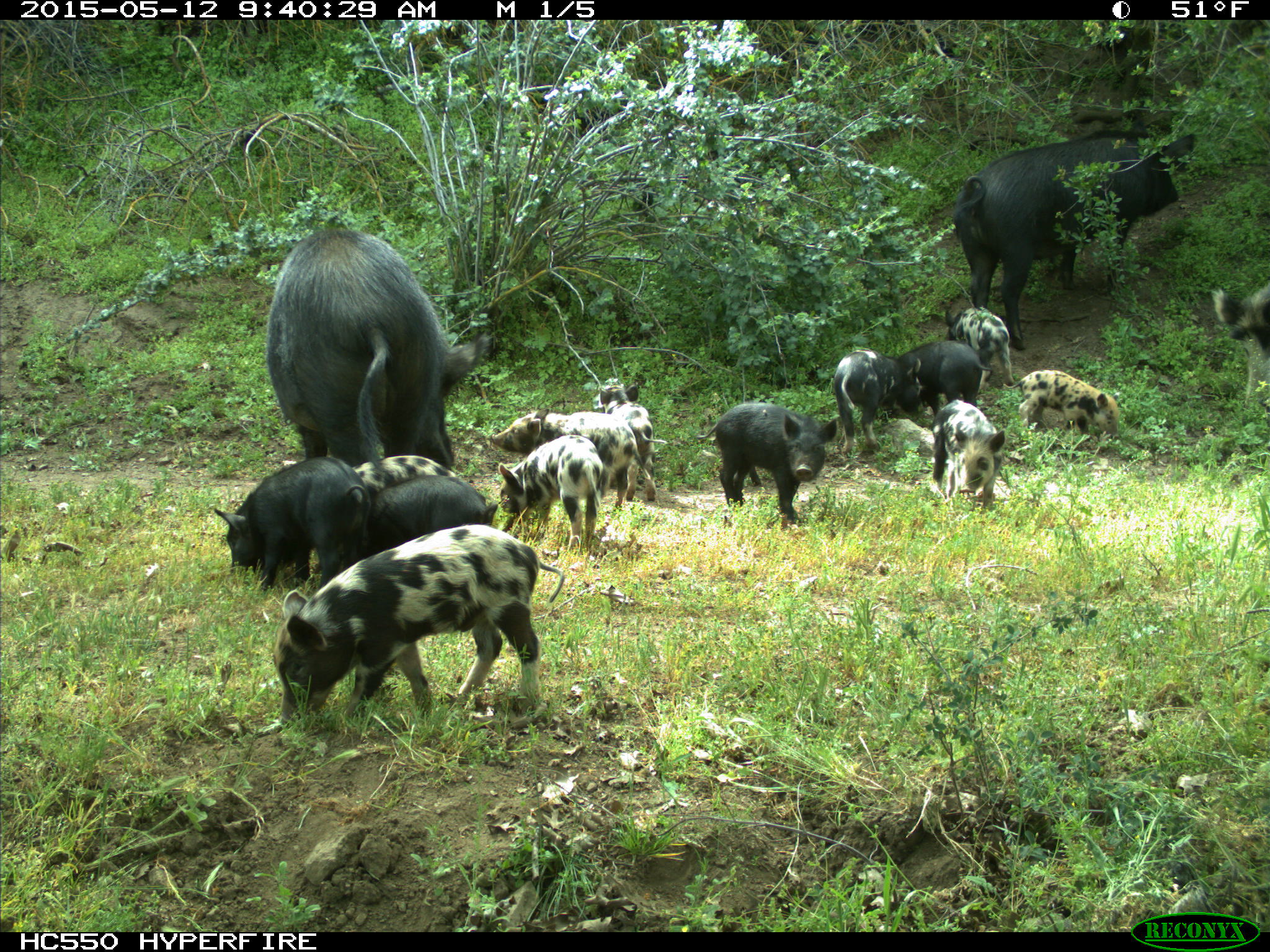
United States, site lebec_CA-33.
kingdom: Animalia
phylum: Chordata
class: Mammalia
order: Artiodactyla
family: Suidae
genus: Sus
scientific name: Sus scrofa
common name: wild boar